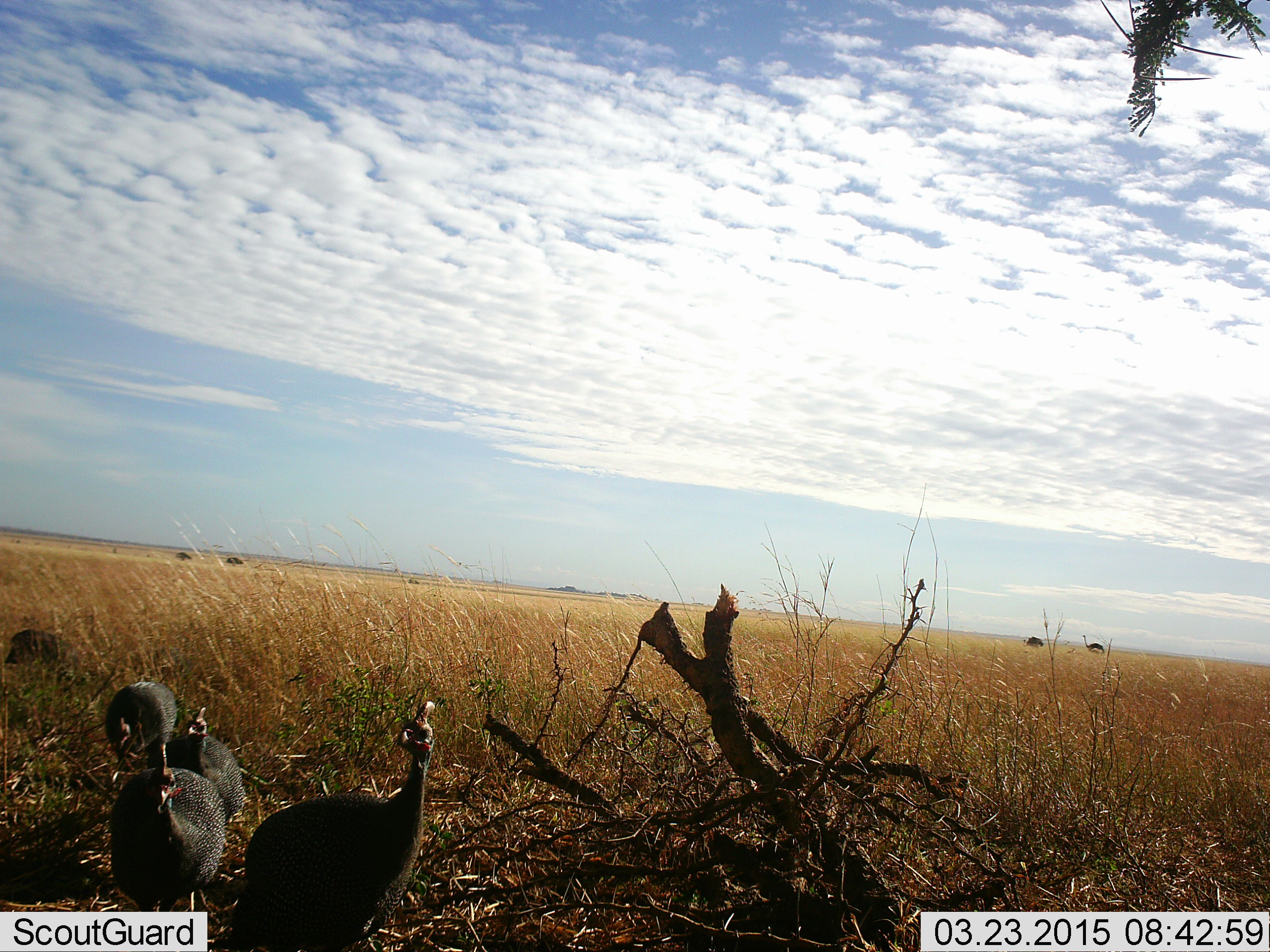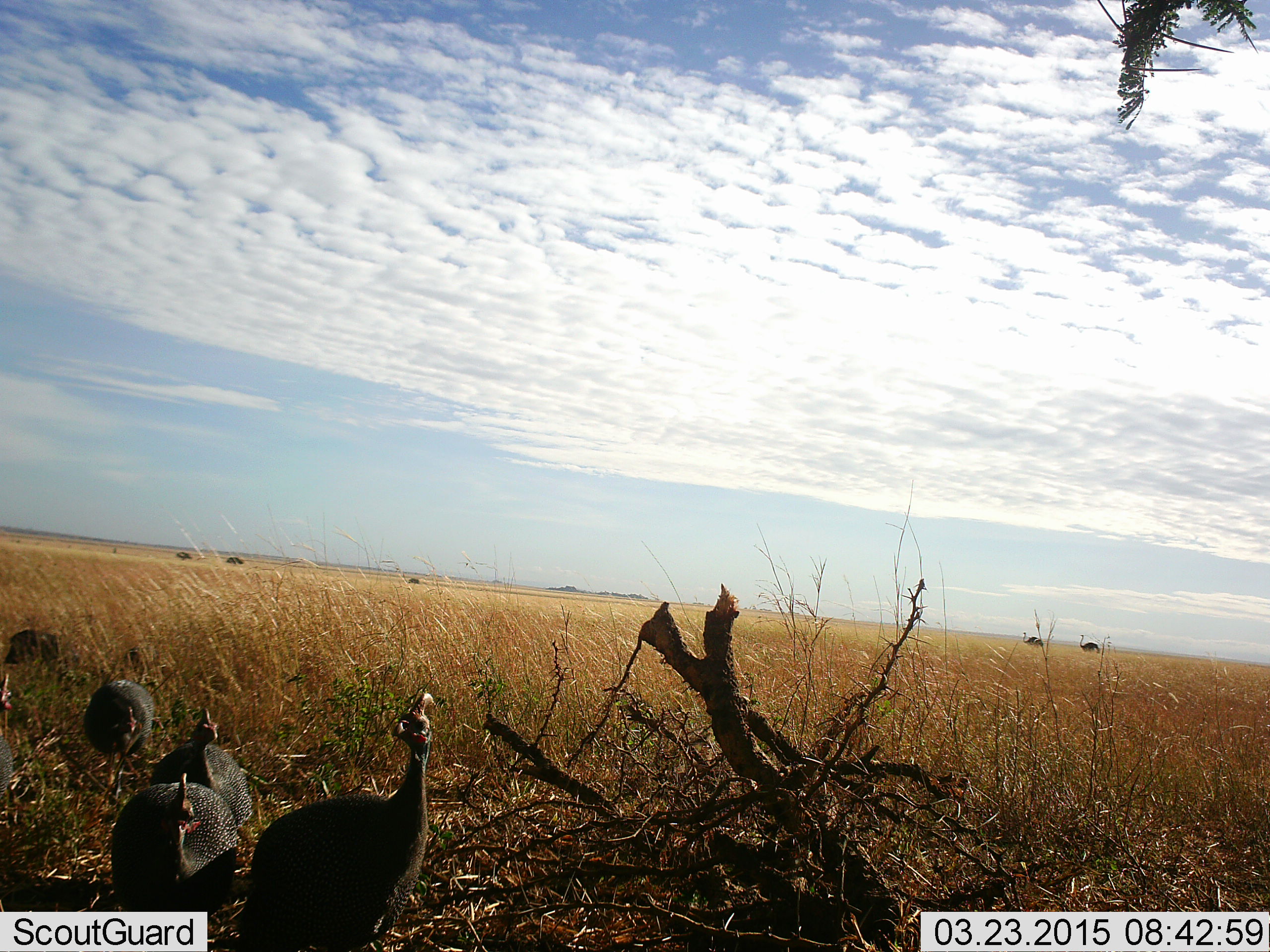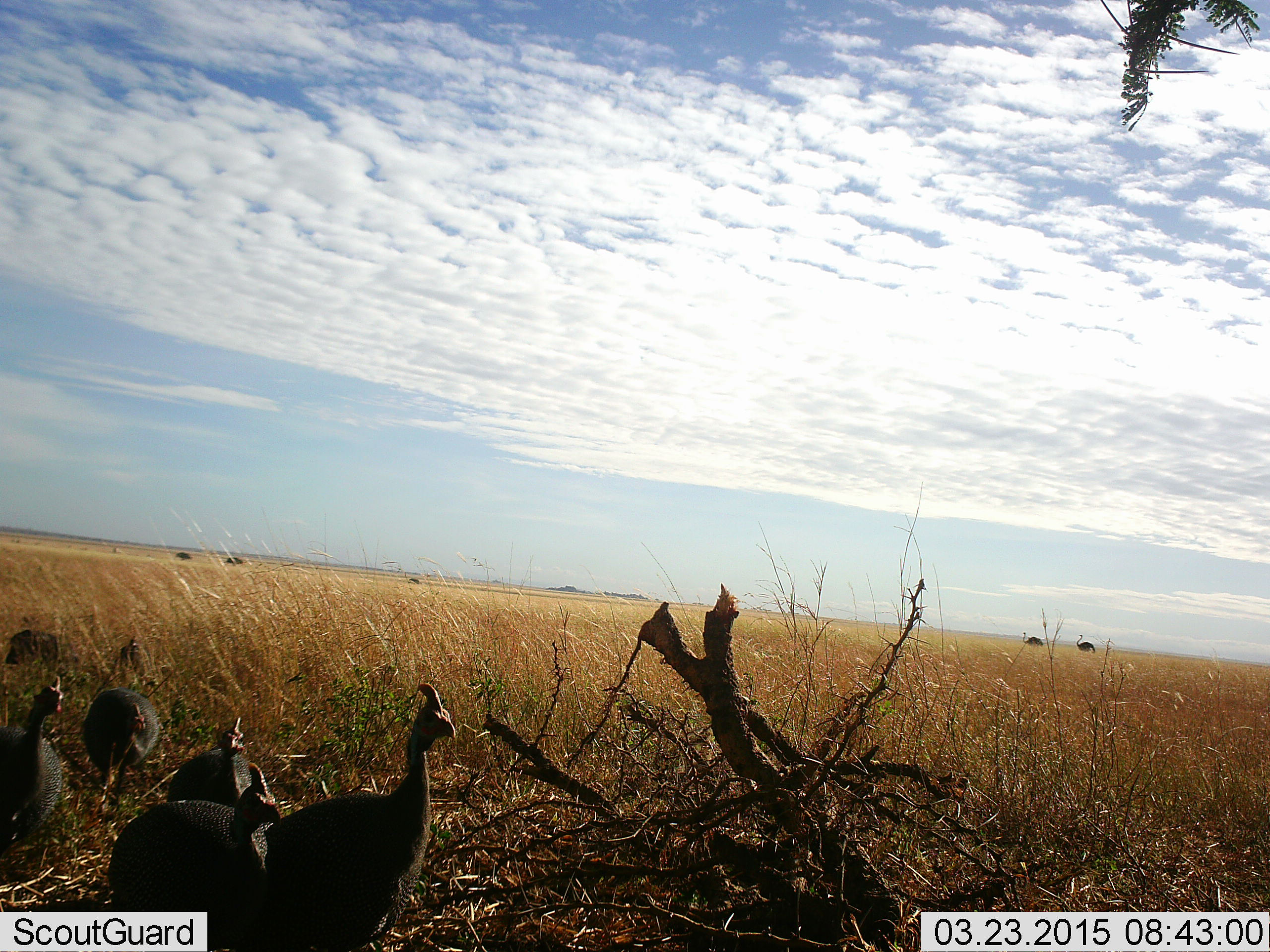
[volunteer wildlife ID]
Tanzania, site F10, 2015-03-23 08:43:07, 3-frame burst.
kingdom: Animalia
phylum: Chordata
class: Aves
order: Galliformes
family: Numididae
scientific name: Numididae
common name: guinea fowl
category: guineafowl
Guineafowl (guinea fowl) (Numididae), count 5. Behavior (volunteer vote fractions): standing 60%, resting 0%, moving 70%, interacting 5%. Young present (vote fraction): 0%. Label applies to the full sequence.